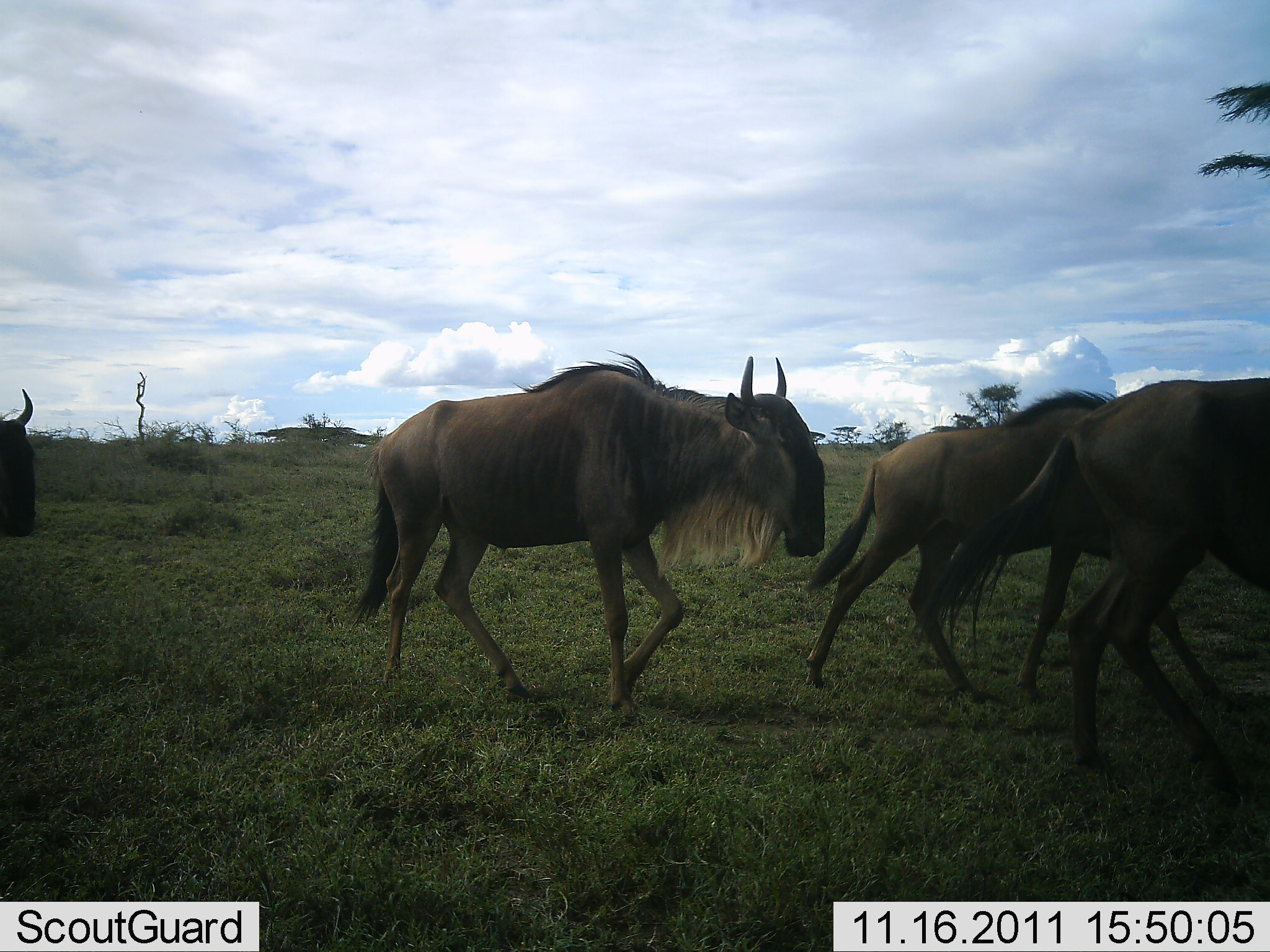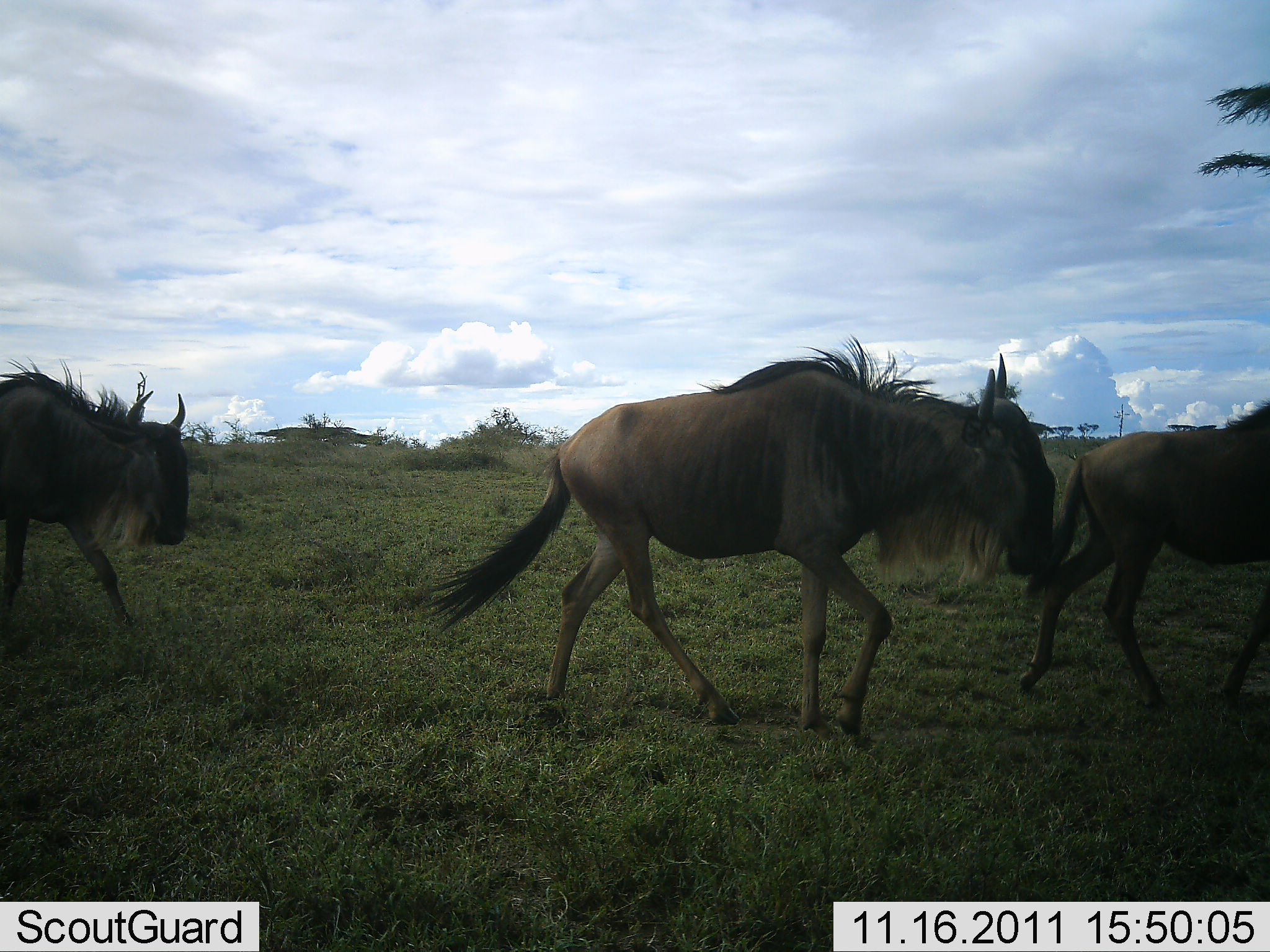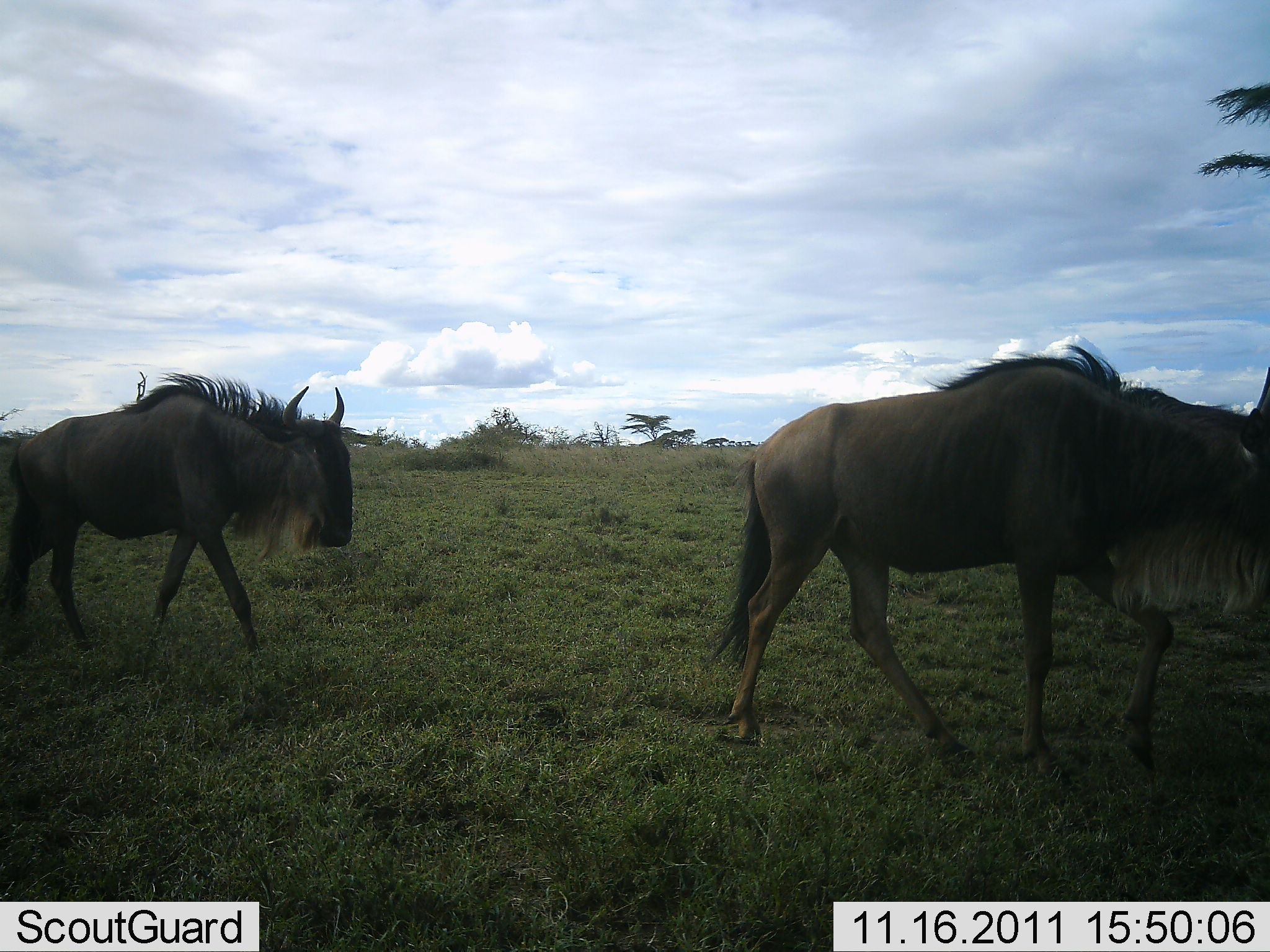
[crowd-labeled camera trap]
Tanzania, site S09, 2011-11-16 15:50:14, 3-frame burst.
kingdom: Animalia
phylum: Chordata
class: Mammalia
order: Artiodactyla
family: Bovidae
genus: Connochaetes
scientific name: Connochaetes taurinus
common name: blue wildebeest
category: wildebeest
Wildebeest (blue wildebeest) (Connochaetes taurinus), count 4. Behavior (volunteer vote fractions): standing 0%, resting 0%, moving 100%, interacting 0%. Young present (vote fraction): 0%. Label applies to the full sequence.